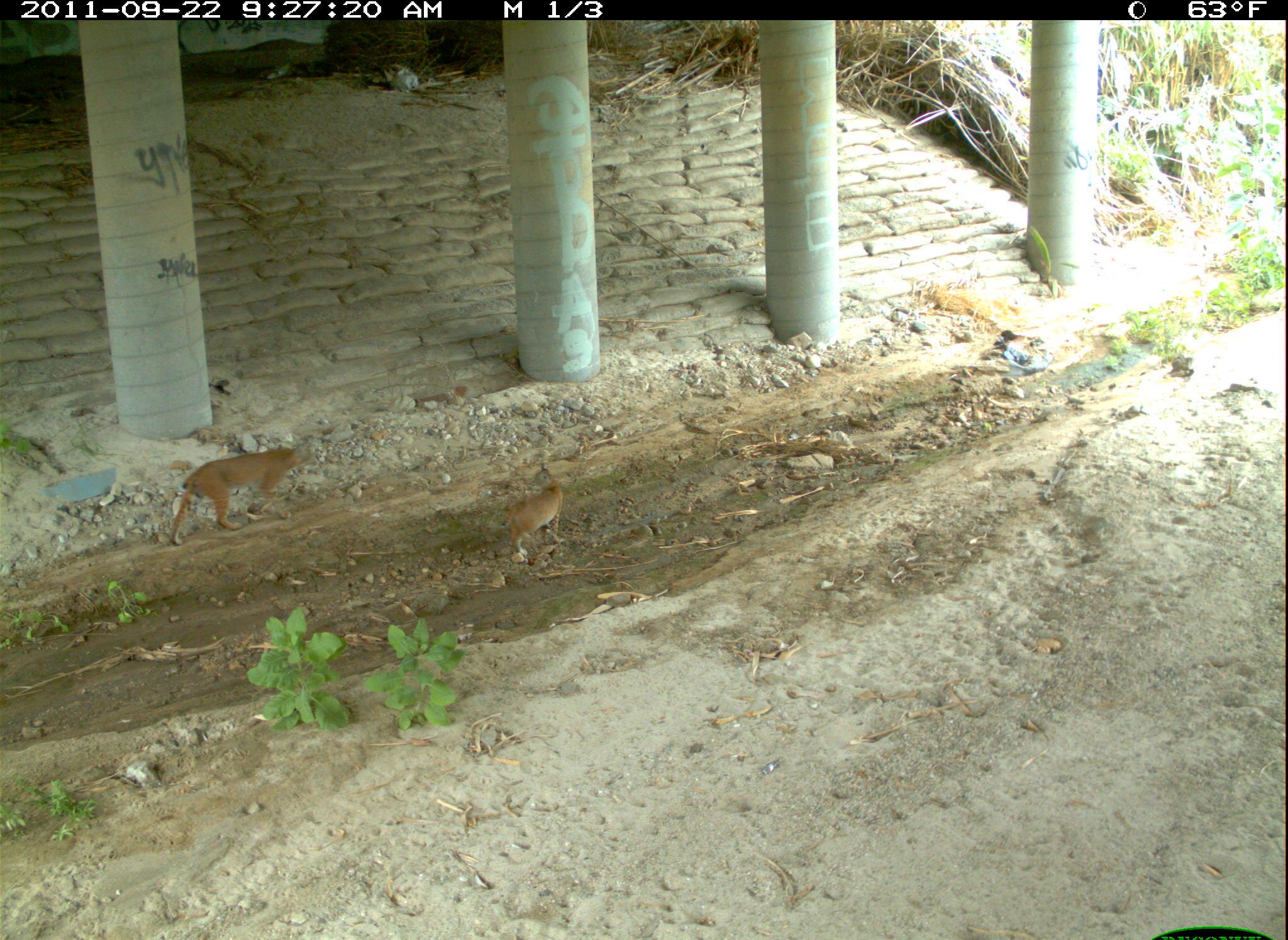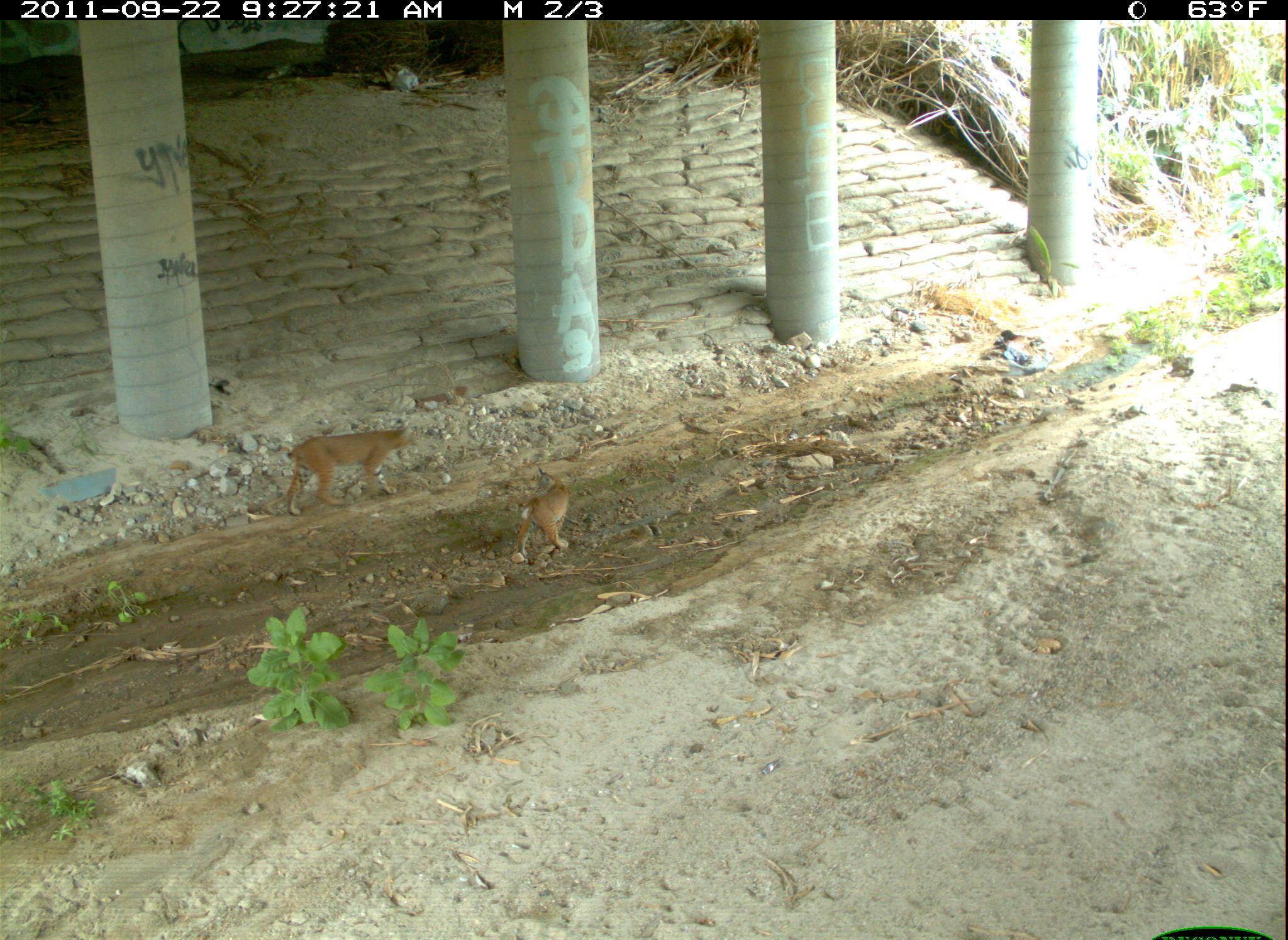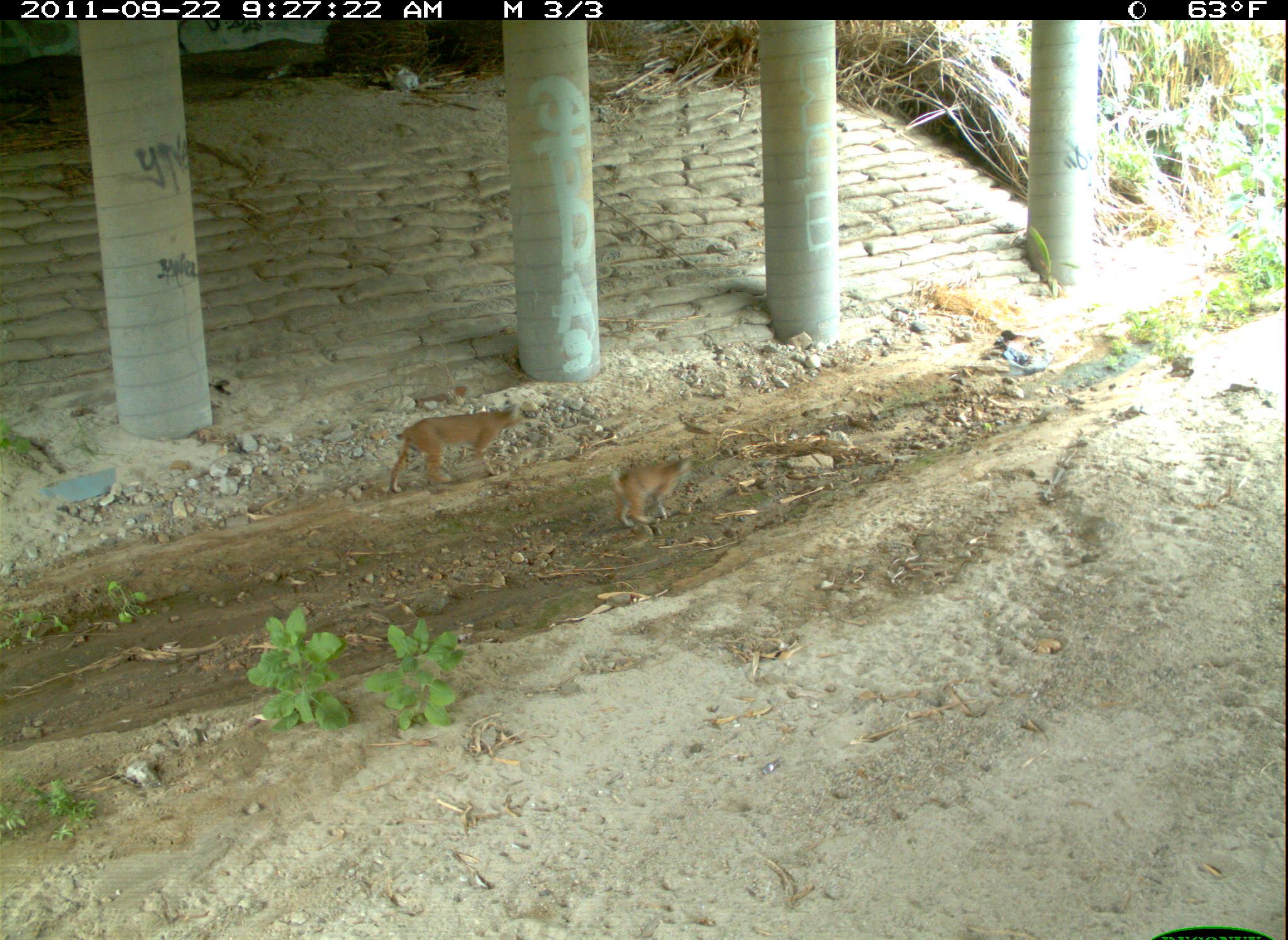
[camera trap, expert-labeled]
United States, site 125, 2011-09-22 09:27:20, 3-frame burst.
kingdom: Animalia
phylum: Chordata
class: Mammalia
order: Carnivora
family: Felidae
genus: Lynx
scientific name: Lynx rufus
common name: bobcat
Bobcat (Lynx rufus).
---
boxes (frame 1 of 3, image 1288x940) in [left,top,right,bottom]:
bobcat: [162,435,309,555]; [492,475,573,565]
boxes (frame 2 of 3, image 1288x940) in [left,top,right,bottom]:
bobcat: [277,415,426,522]; [507,460,583,567]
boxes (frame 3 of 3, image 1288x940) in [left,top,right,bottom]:
bobcat: [380,395,534,502]; [603,447,702,539]